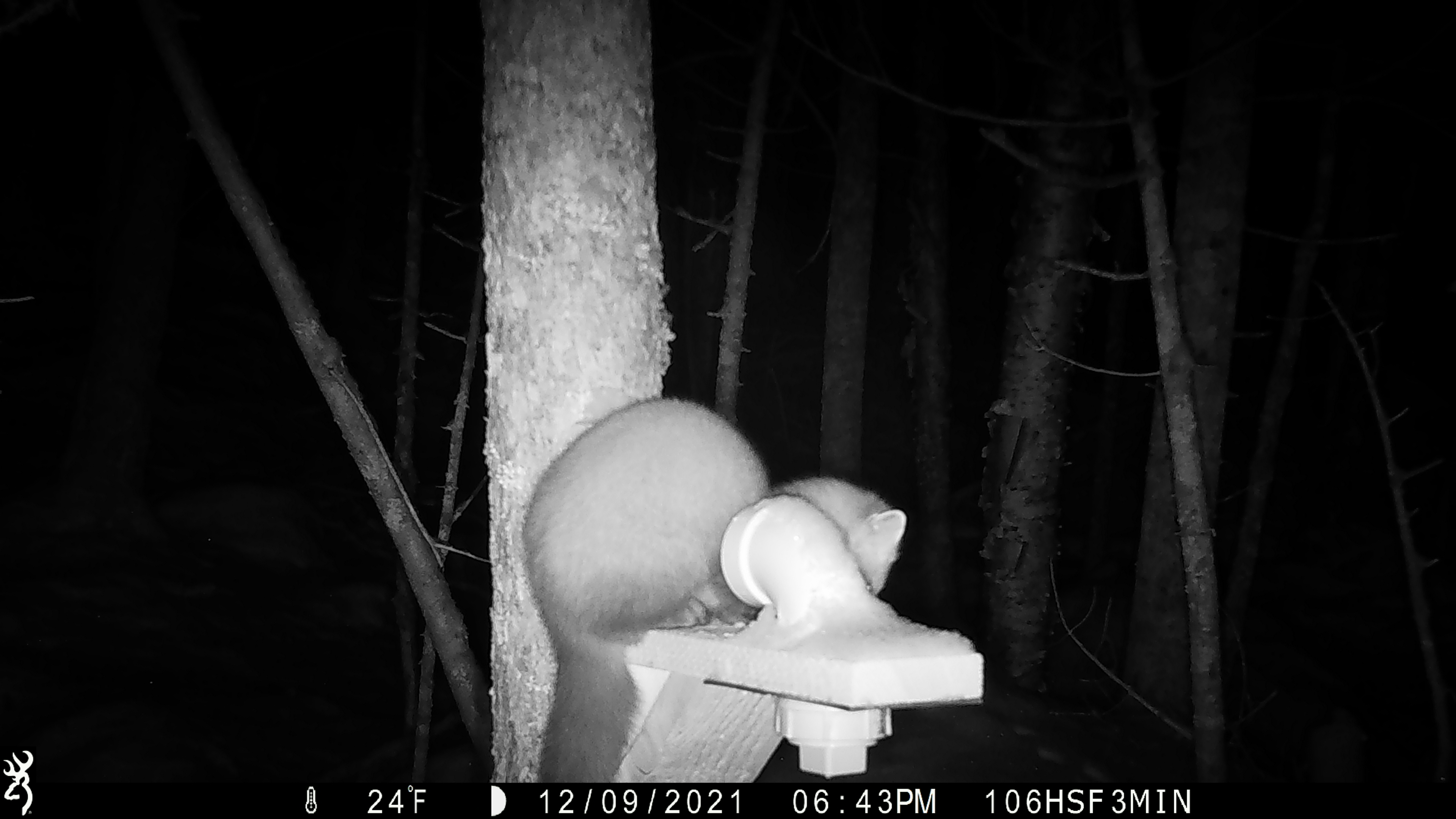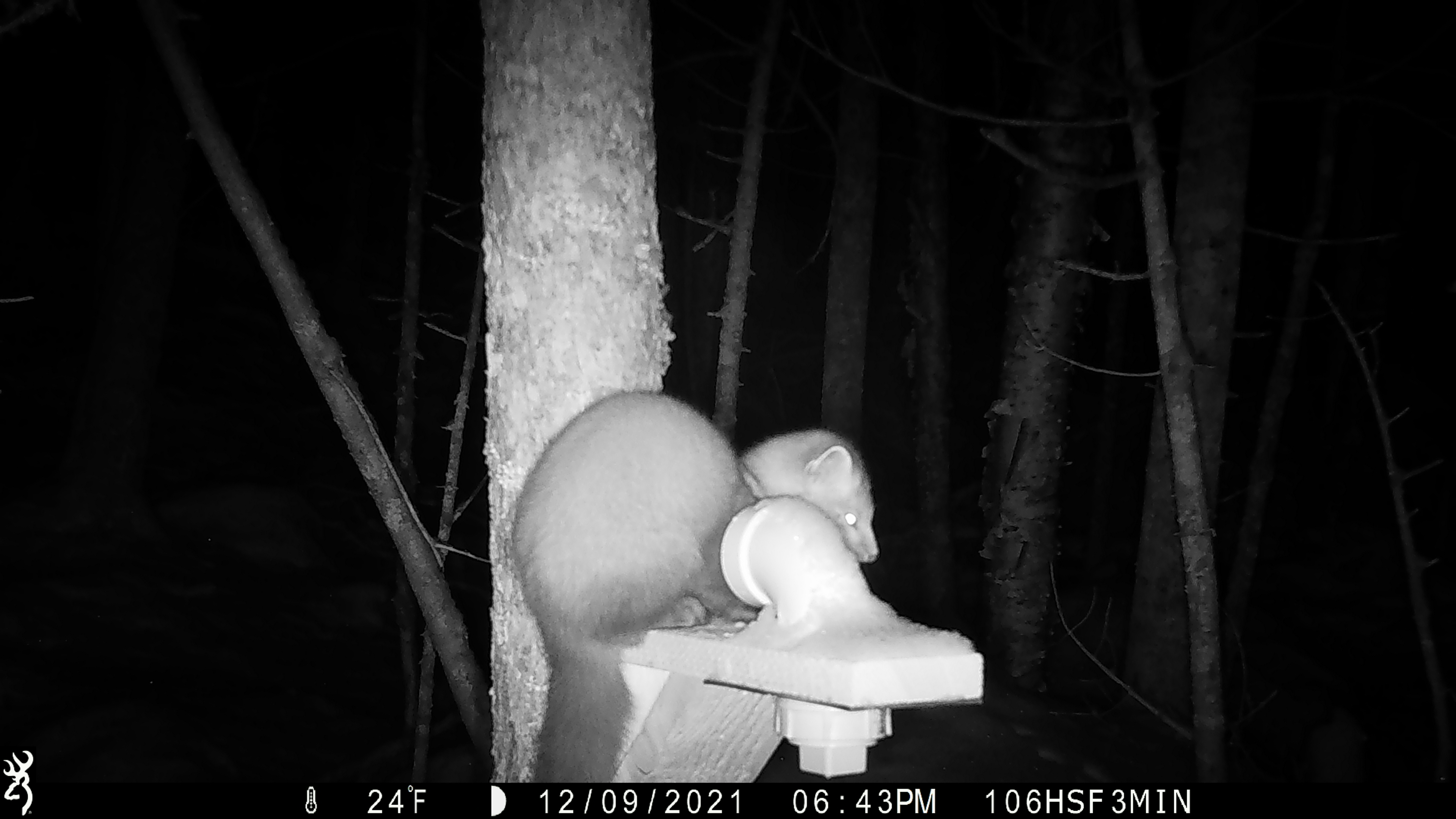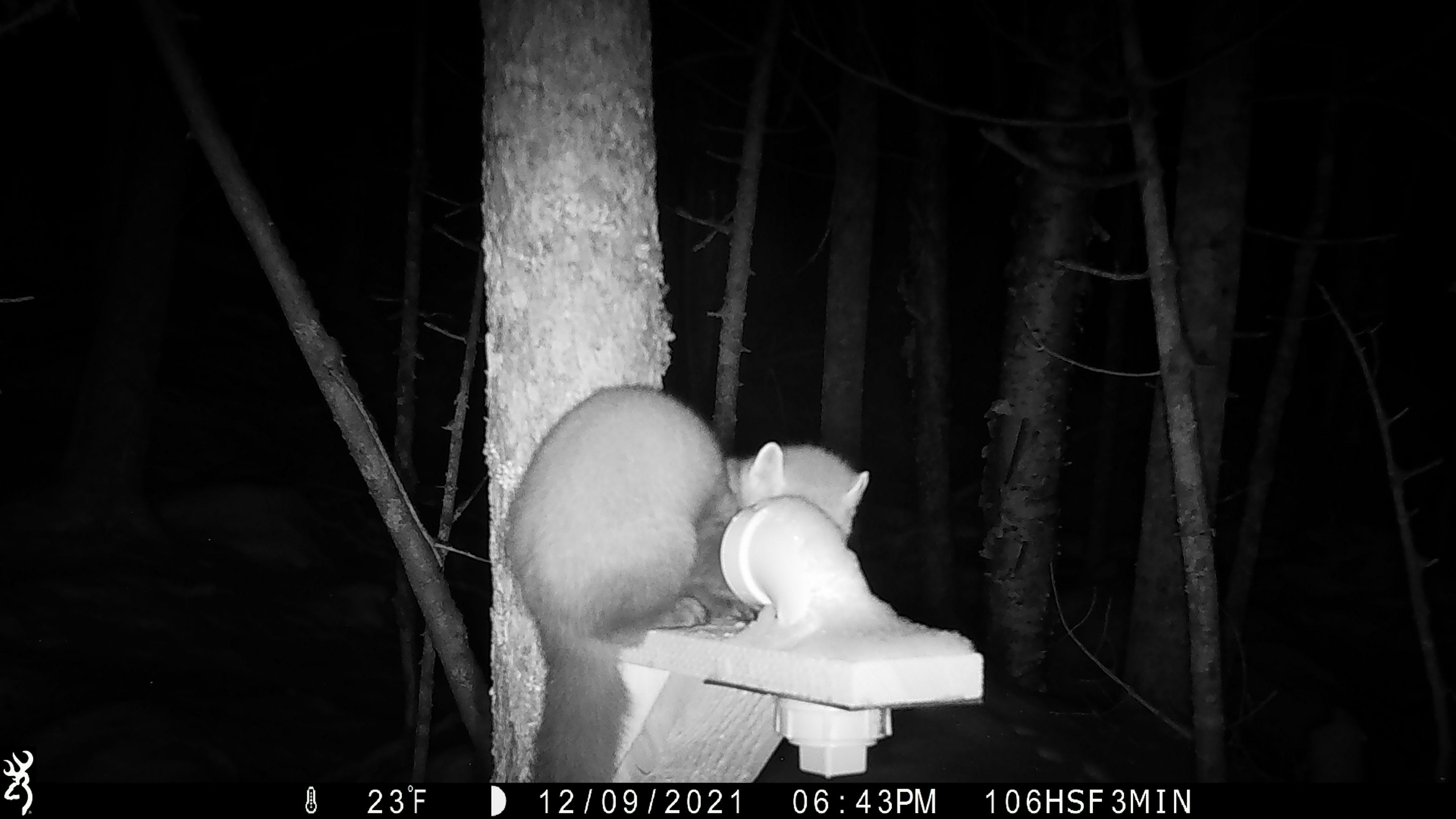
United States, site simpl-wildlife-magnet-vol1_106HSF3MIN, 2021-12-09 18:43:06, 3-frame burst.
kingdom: Animalia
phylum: Chordata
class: Mammalia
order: Carnivora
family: Mustelidae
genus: Martes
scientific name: Martes americana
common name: american marten